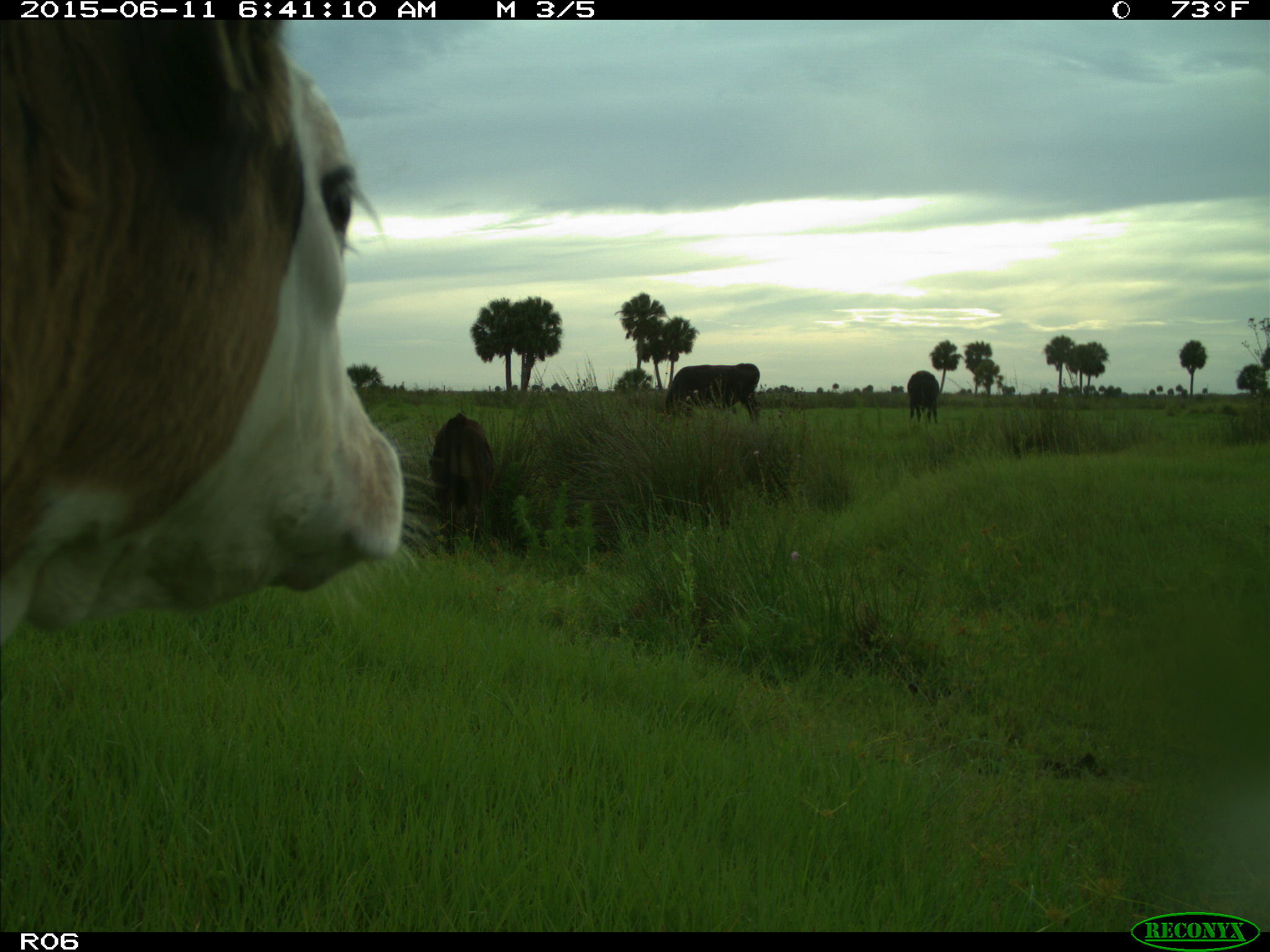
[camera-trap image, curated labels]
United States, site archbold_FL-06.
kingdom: Animalia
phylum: Chordata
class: Mammalia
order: Artiodactyla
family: Bovidae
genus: Bos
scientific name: Bos taurus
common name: domestic cow